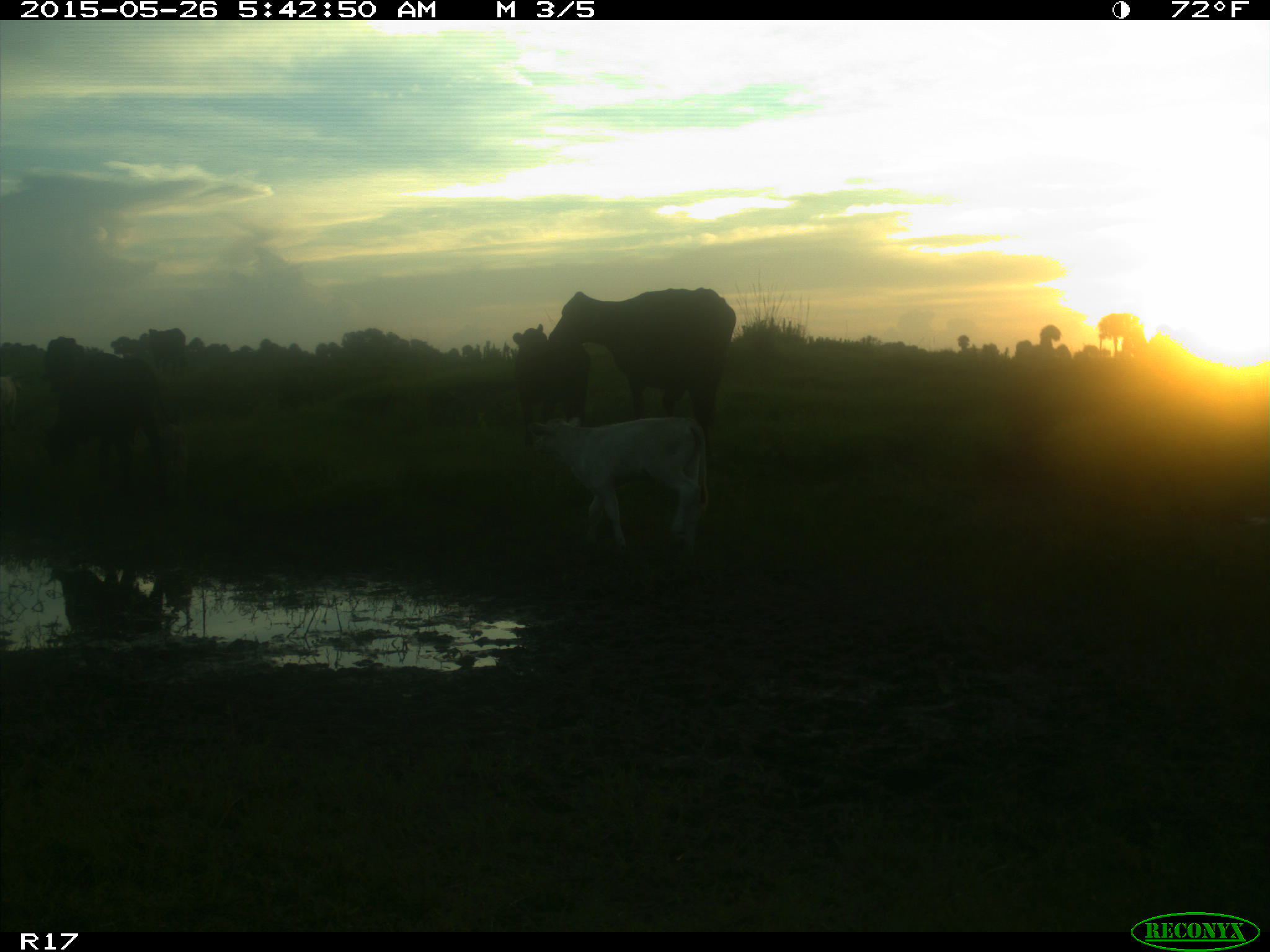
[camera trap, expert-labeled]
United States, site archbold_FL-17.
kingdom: Animalia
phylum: Chordata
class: Mammalia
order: Artiodactyla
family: Bovidae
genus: Bos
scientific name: Bos taurus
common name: domestic cow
Bos taurus (domestic cow).